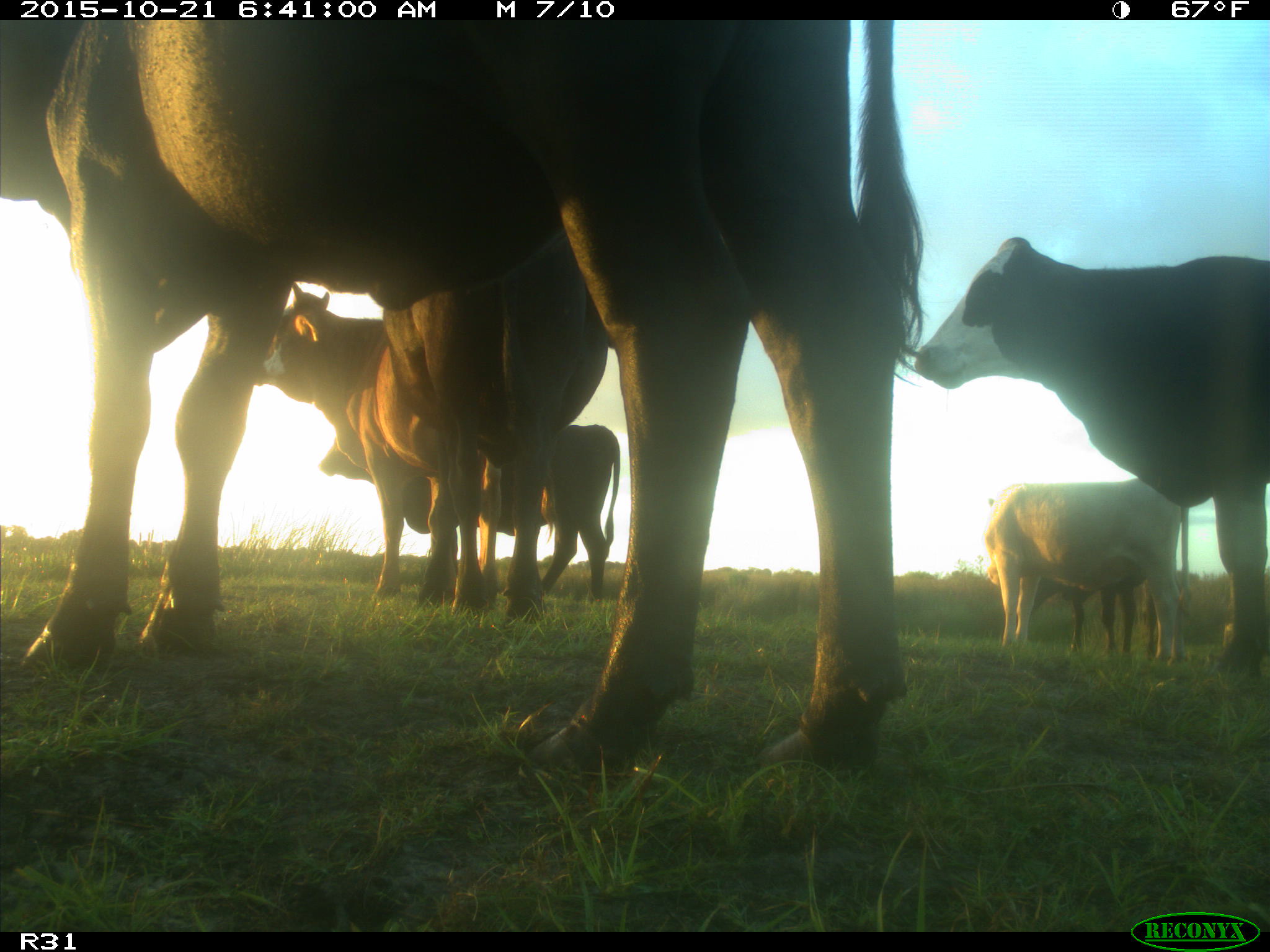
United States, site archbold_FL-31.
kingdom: Animalia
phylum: Chordata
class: Mammalia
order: Artiodactyla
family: Bovidae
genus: Bos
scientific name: Bos taurus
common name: domestic cow